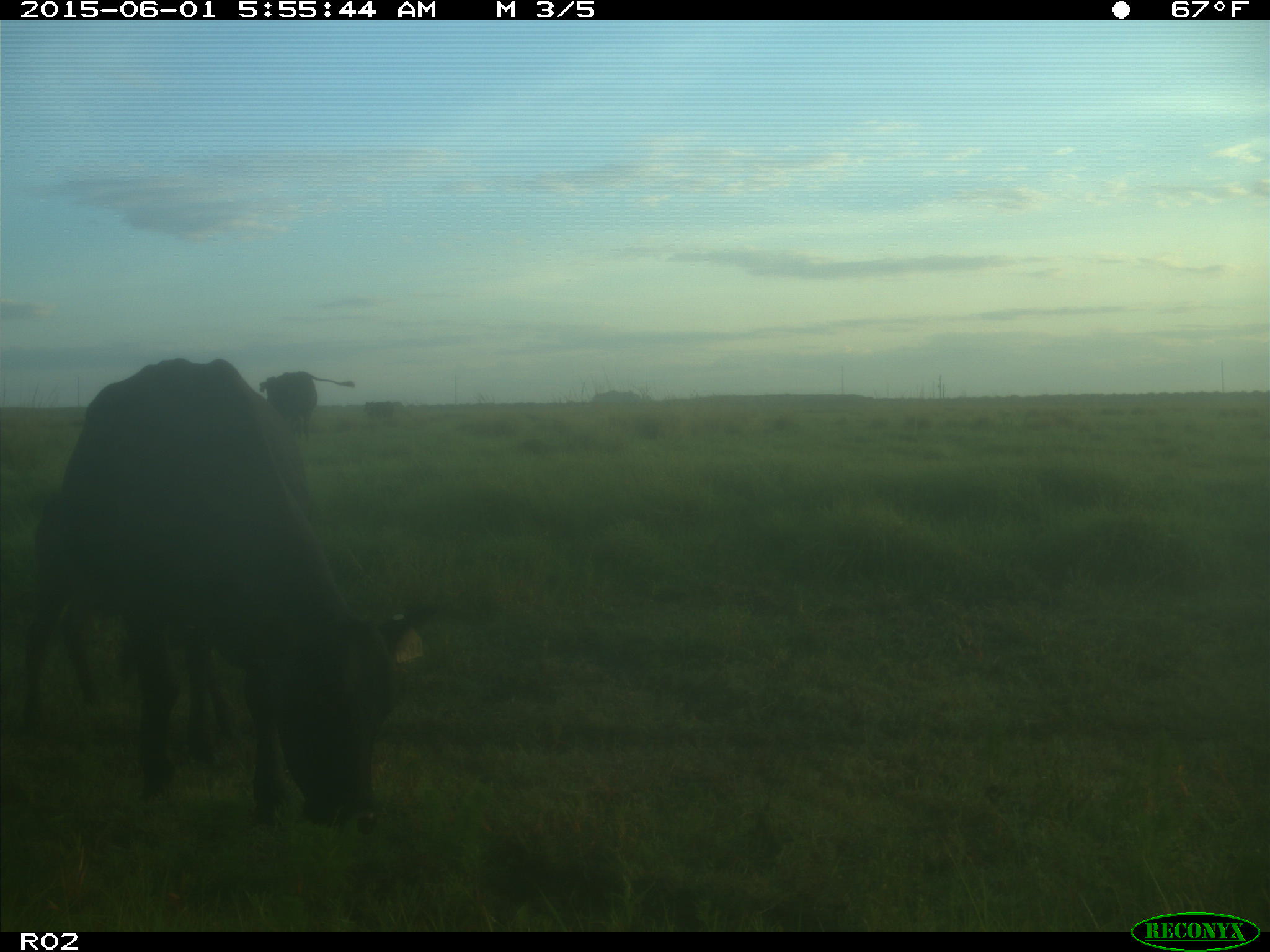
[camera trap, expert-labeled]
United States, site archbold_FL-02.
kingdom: Animalia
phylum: Chordata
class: Mammalia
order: Artiodactyla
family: Bovidae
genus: Bos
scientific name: Bos taurus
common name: domestic cow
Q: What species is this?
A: Bos taurus (domestic cow).